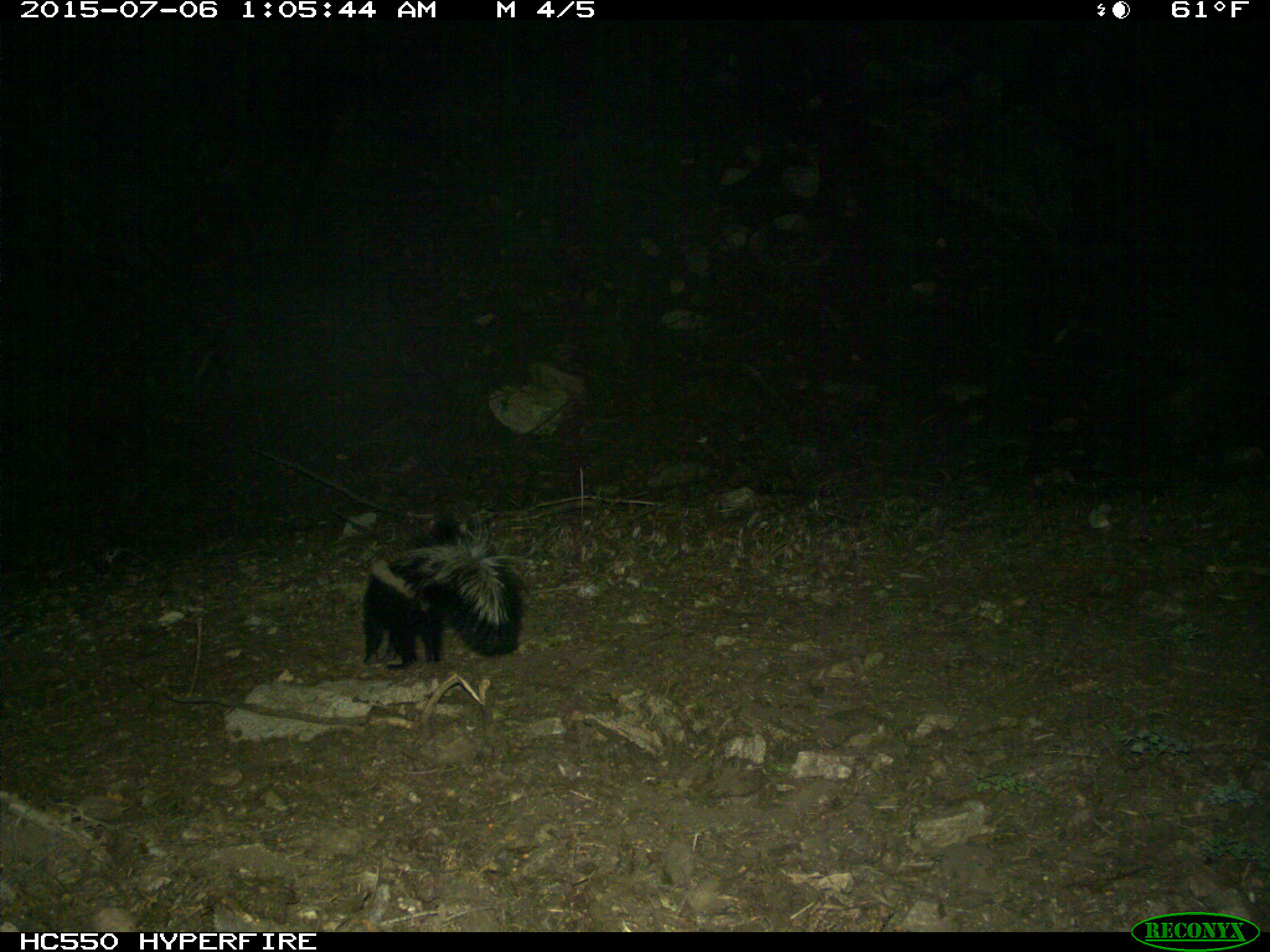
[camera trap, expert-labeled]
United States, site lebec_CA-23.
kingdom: Animalia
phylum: Chordata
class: Mammalia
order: Carnivora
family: Mephitidae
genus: Mephitis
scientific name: Mephitis mephitis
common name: striped skunk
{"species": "Mephitis mephitis (striped skunk)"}